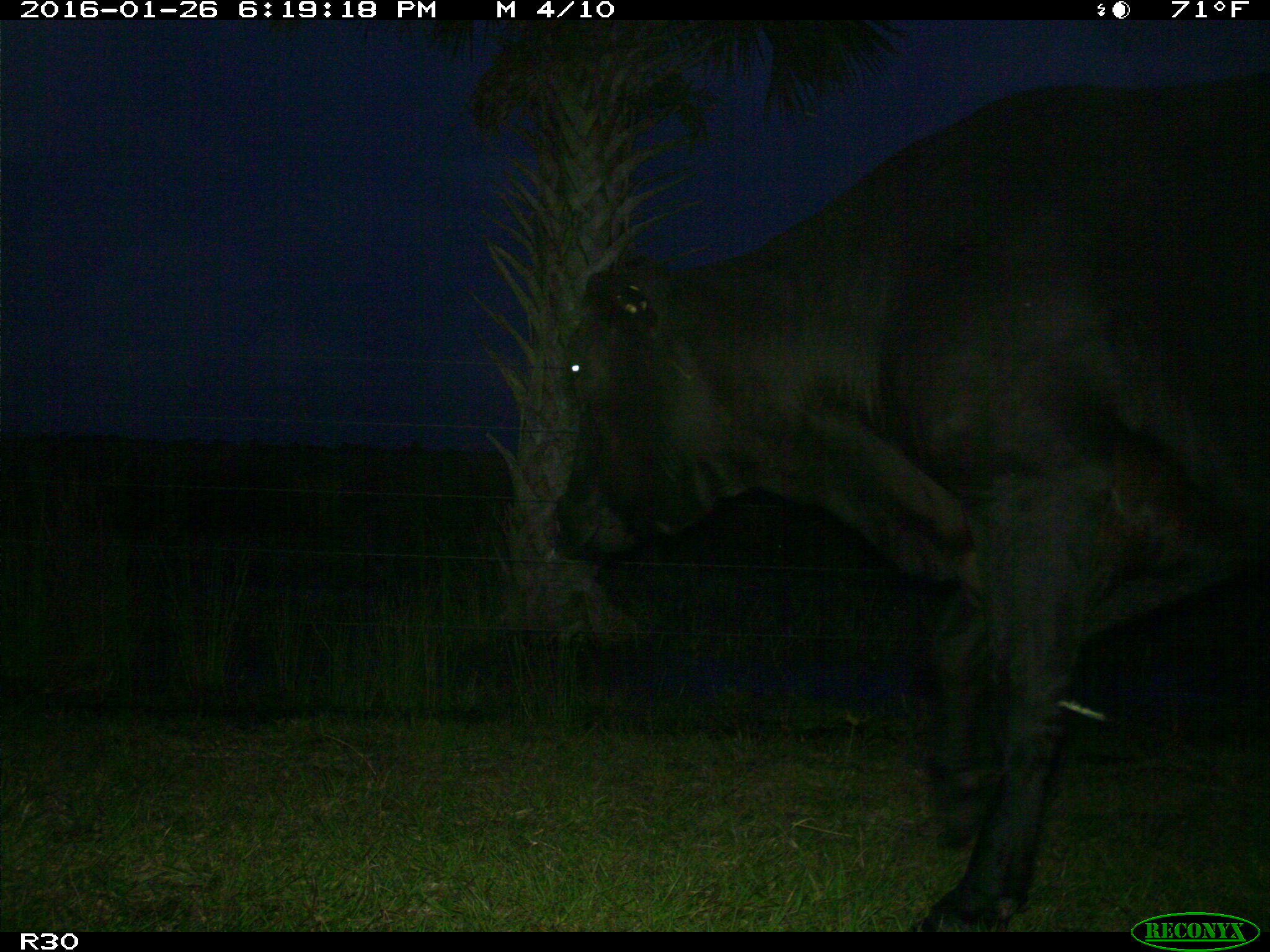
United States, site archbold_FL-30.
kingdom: Animalia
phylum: Chordata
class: Mammalia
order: Artiodactyla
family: Bovidae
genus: Bos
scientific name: Bos taurus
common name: domestic cow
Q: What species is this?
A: Bos taurus (domestic cow).